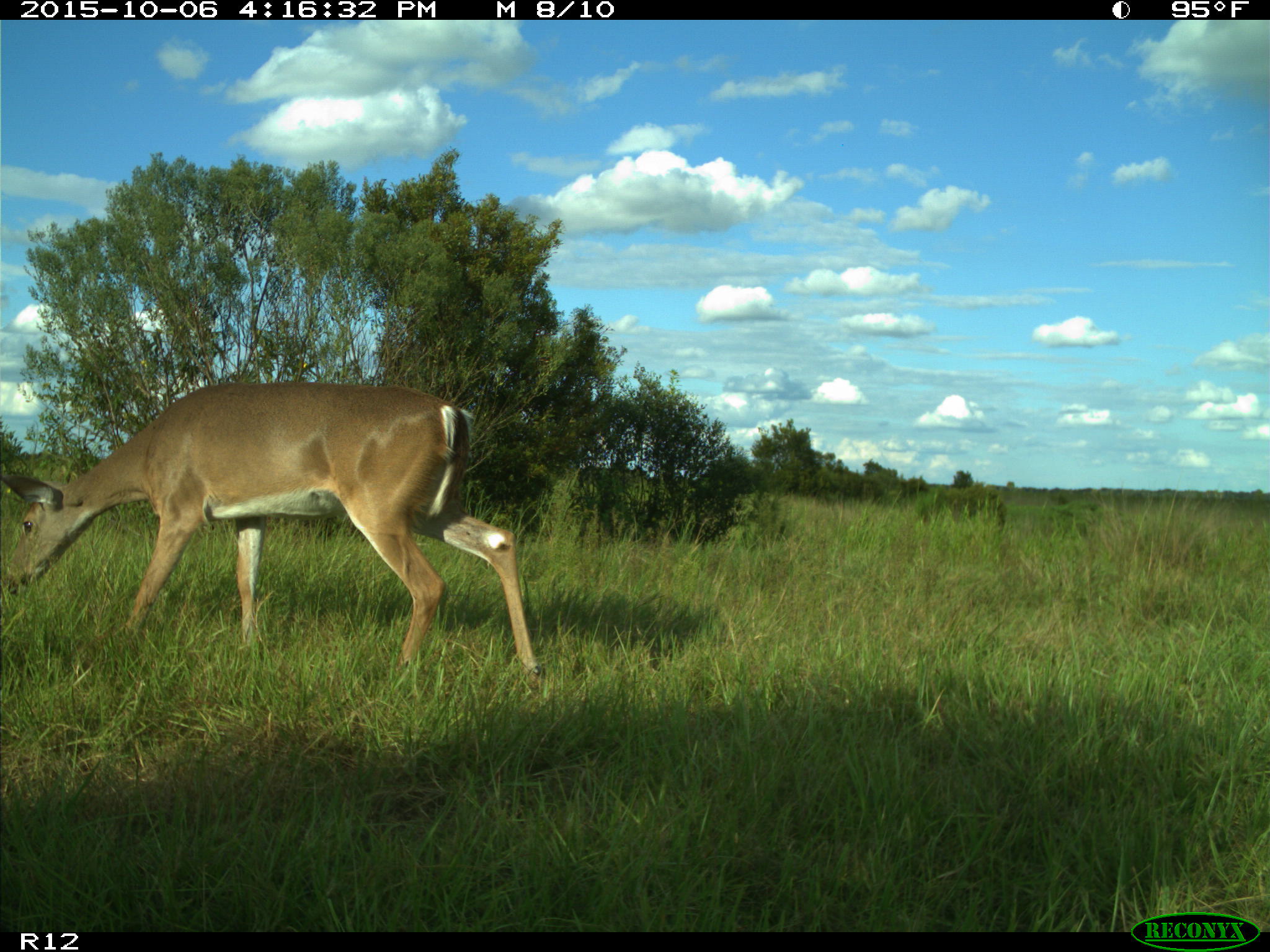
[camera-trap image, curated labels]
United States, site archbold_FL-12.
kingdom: Animalia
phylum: Chordata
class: Mammalia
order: Artiodactyla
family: Cervidae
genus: Odocoileus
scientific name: Odocoileus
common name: deer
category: unidentified deer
Unidentified deer (deer) (Odocoileus).